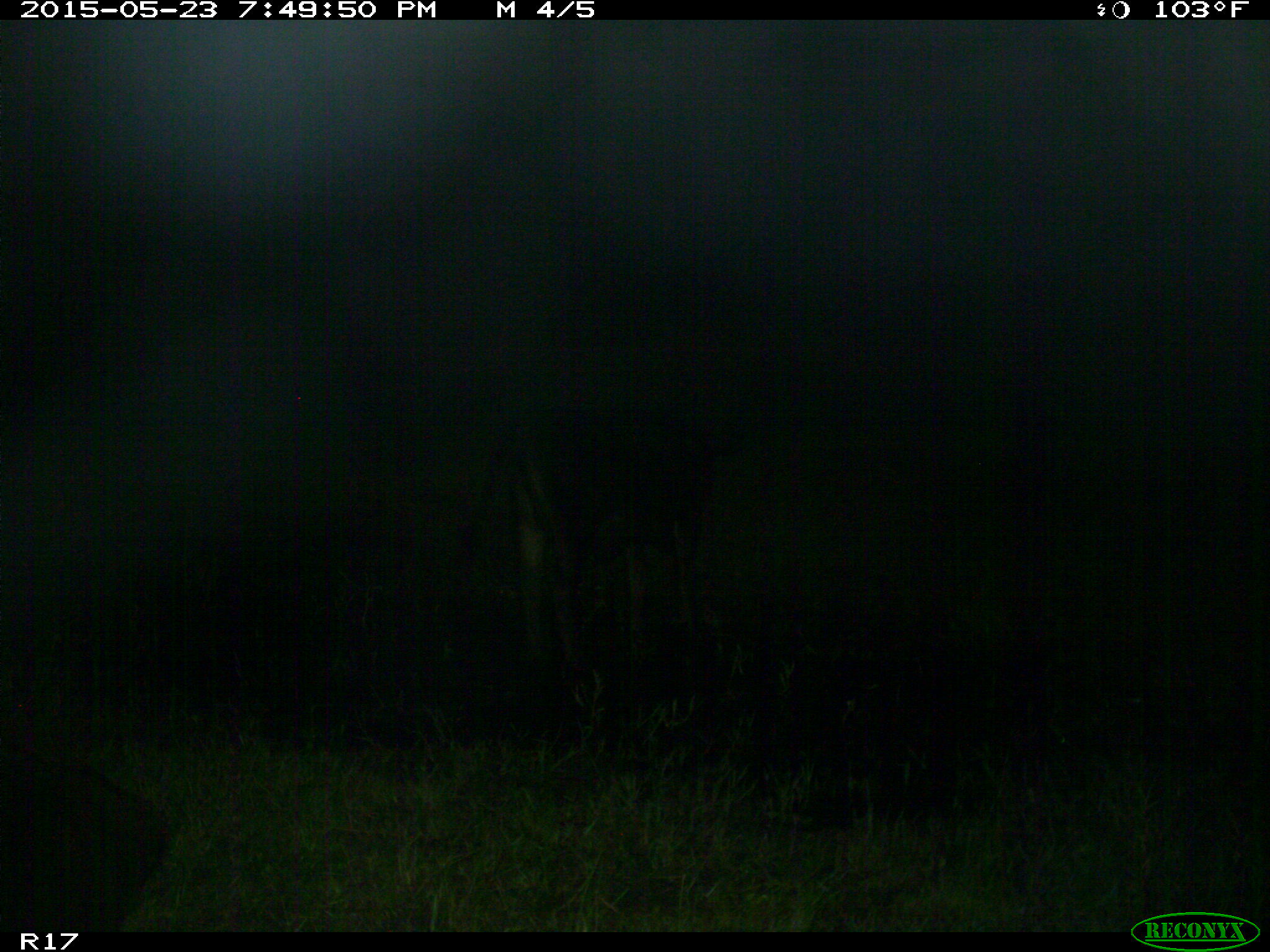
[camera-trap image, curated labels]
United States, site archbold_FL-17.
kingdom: Animalia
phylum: Chordata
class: Mammalia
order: Artiodactyla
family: Bovidae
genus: Bos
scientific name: Bos taurus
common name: domestic cow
Bos taurus (domestic cow).